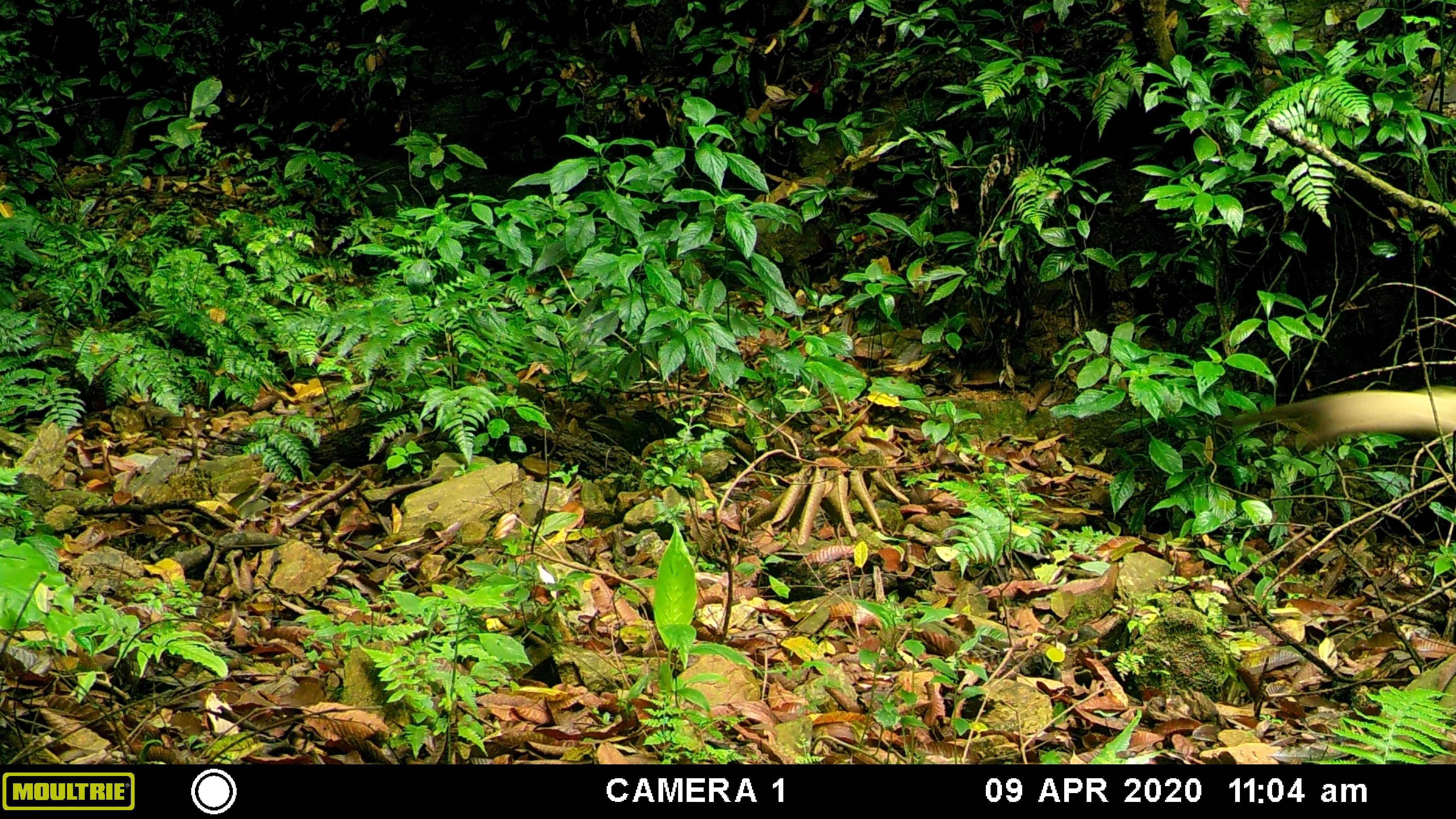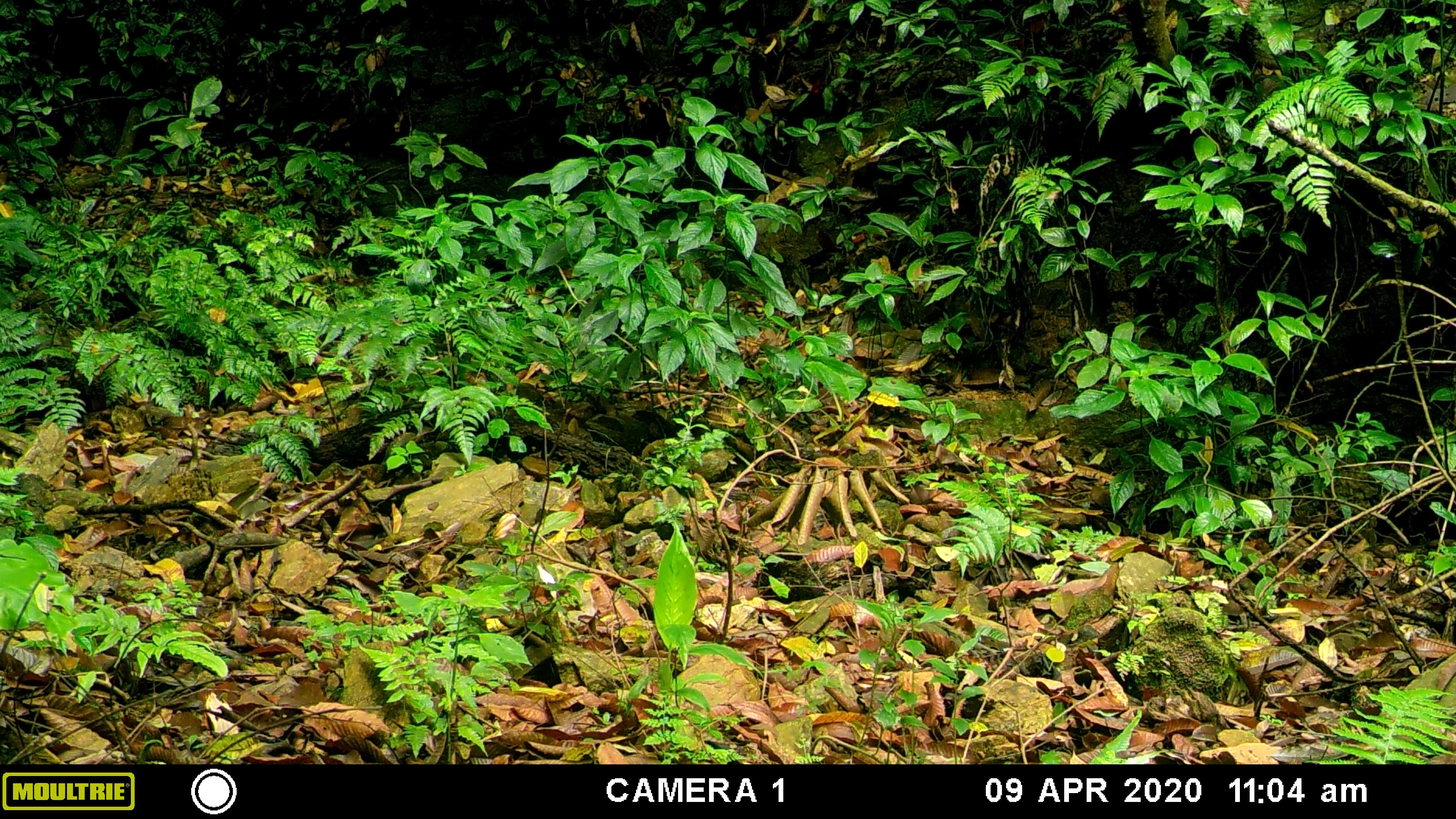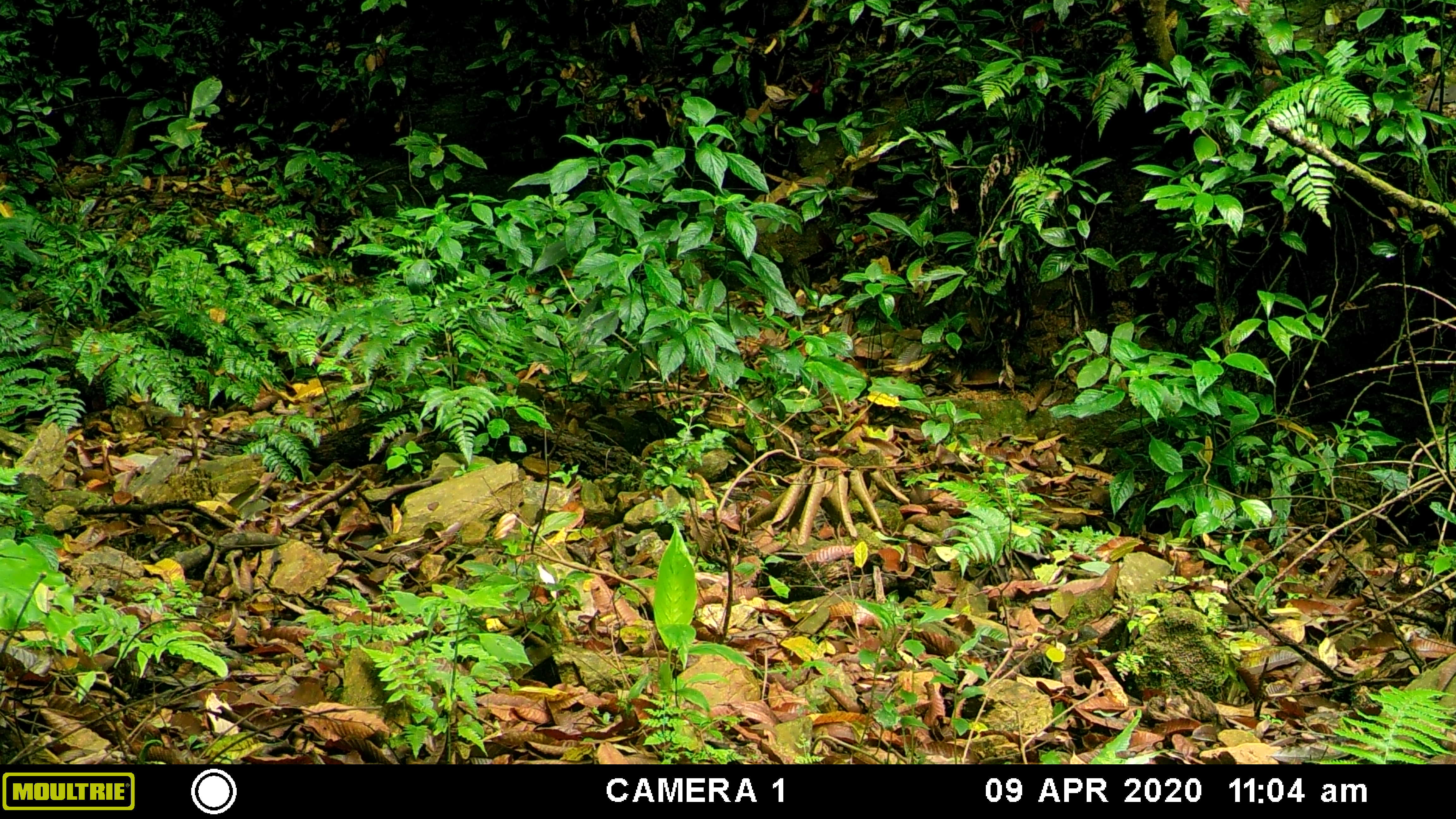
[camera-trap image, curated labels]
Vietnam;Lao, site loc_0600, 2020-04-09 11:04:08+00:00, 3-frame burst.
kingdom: Animalia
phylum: Chordata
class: Mammalia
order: Carnivora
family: Mustelidae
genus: Martes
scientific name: Martes flavigula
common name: yellow-throated marten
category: yellow throated marten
Yellow throated marten (yellow-throated marten) (Martes flavigula). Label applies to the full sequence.